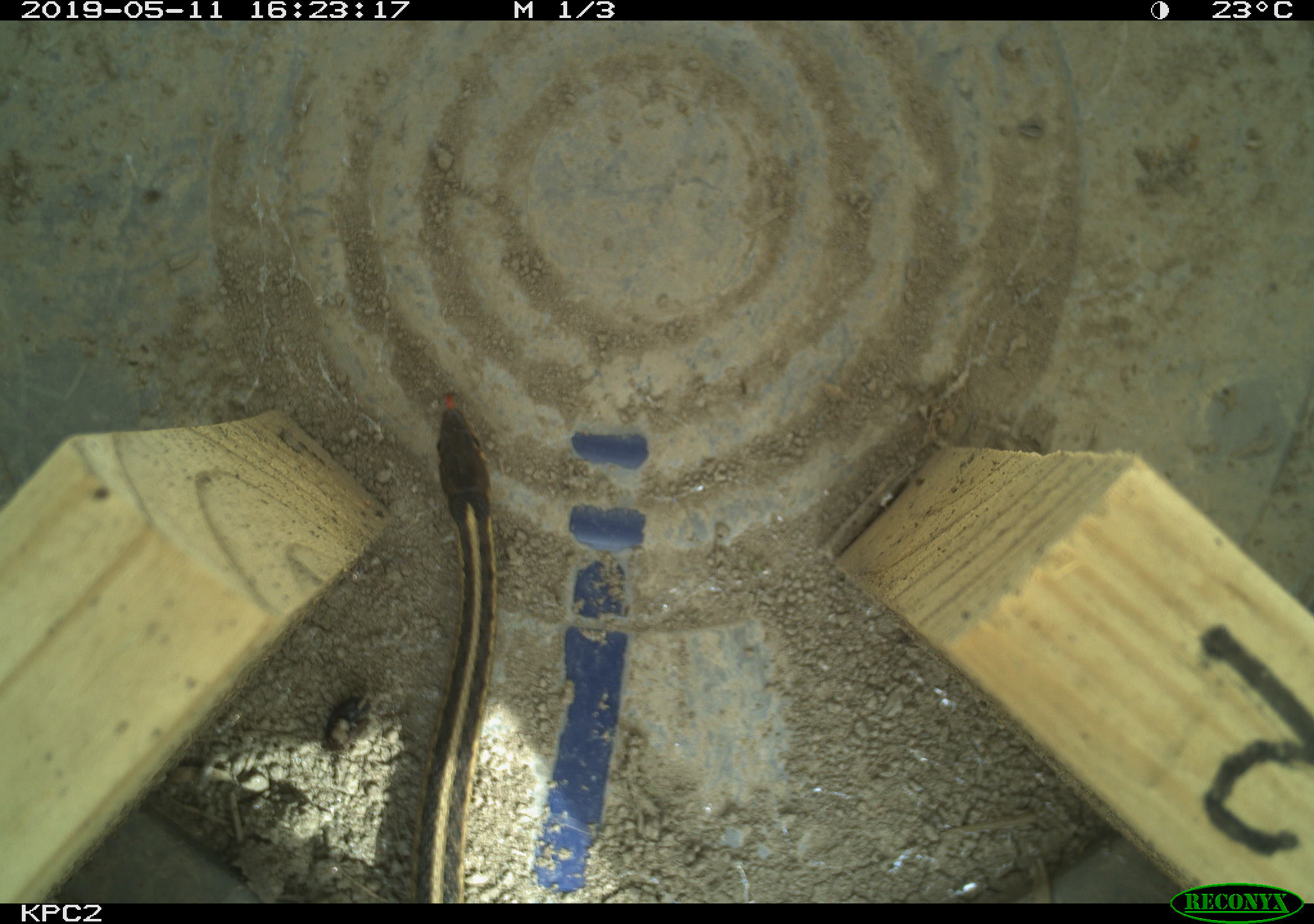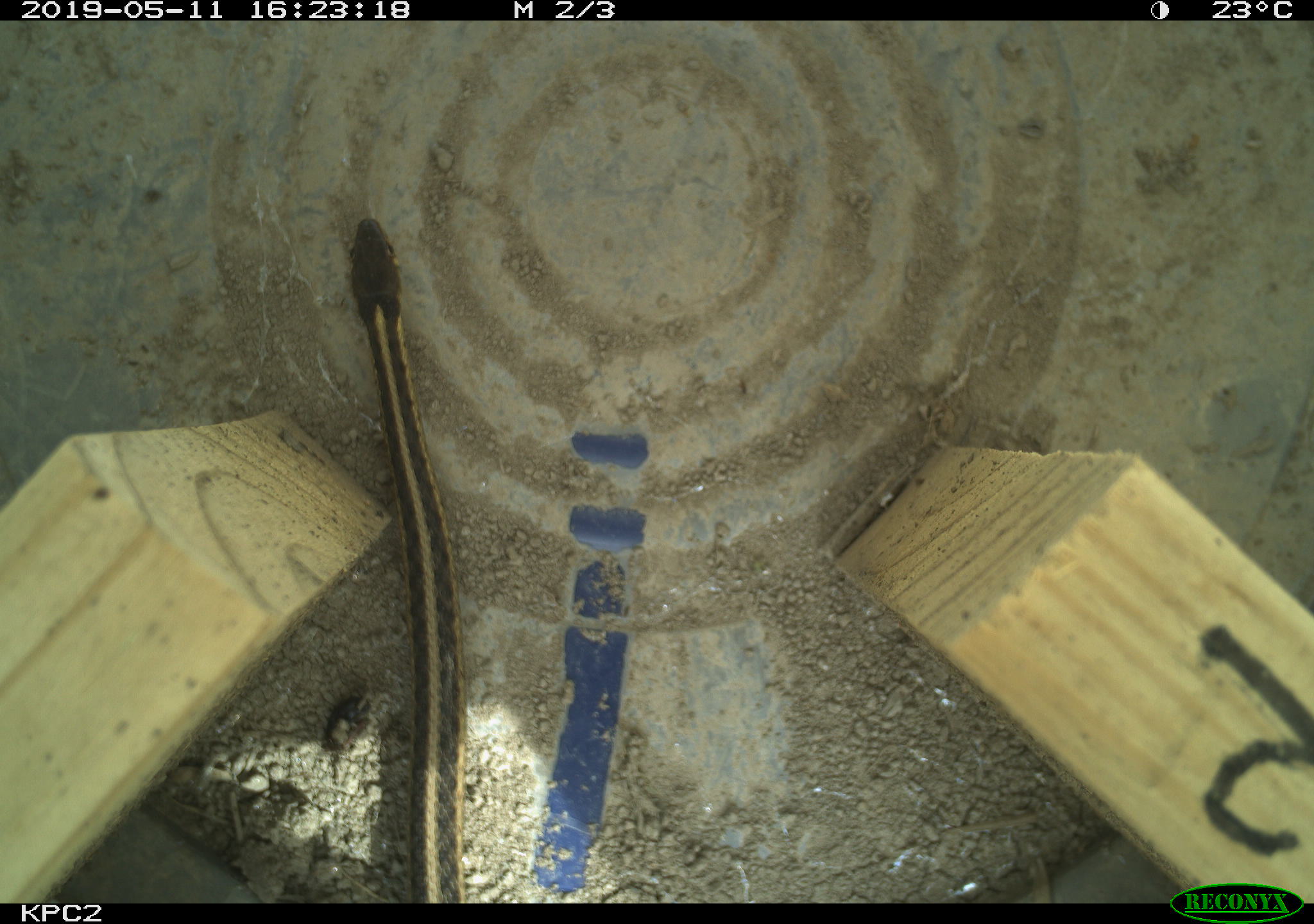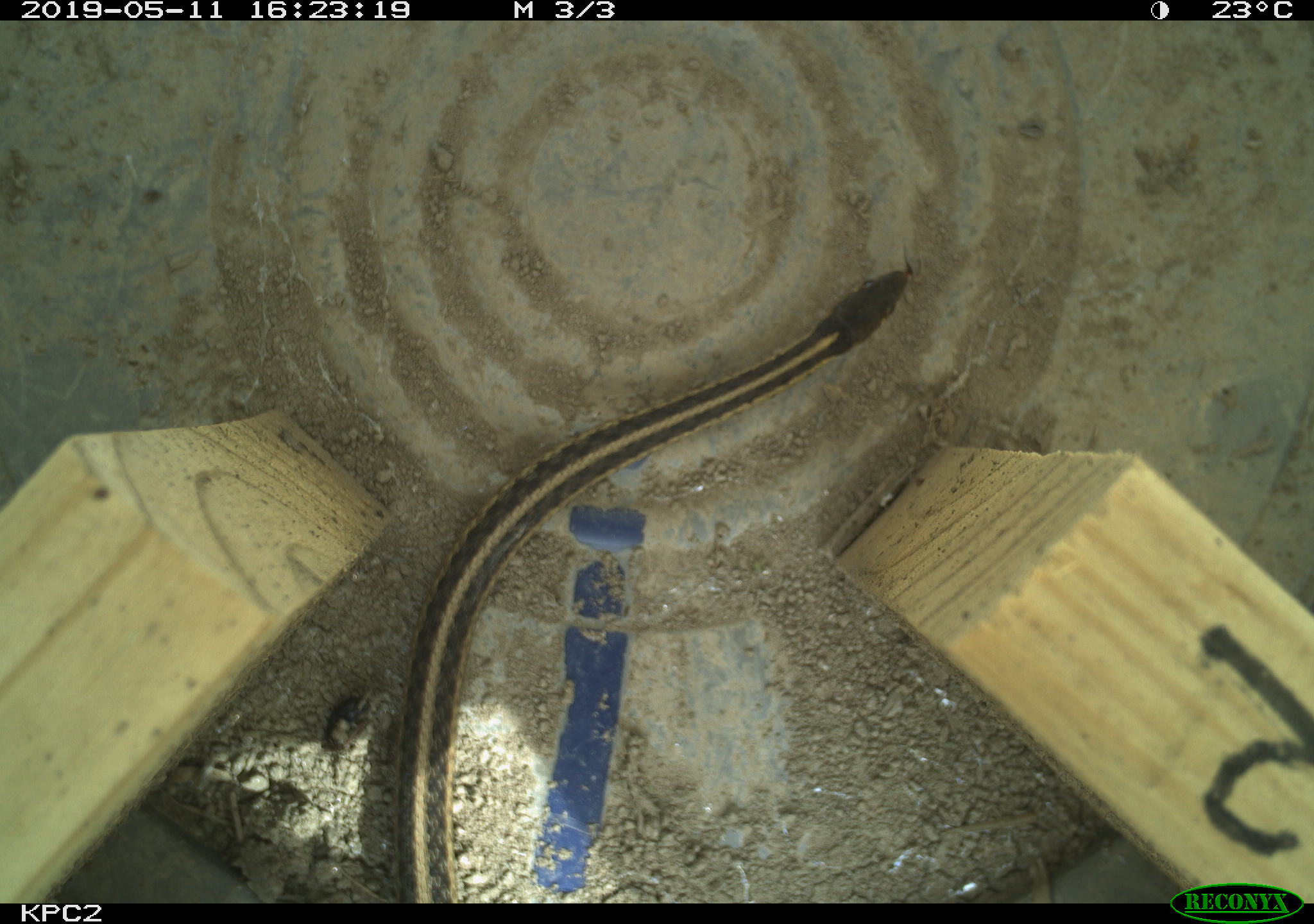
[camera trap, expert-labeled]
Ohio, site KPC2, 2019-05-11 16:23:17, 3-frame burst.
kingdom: Animalia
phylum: Chordata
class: Reptilia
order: Squamata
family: Colubridae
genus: Thamnophis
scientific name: Thamnophis sirtalis sirtalis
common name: eastern gartersnake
Eastern gartersnake (Thamnophis sirtalis sirtalis).